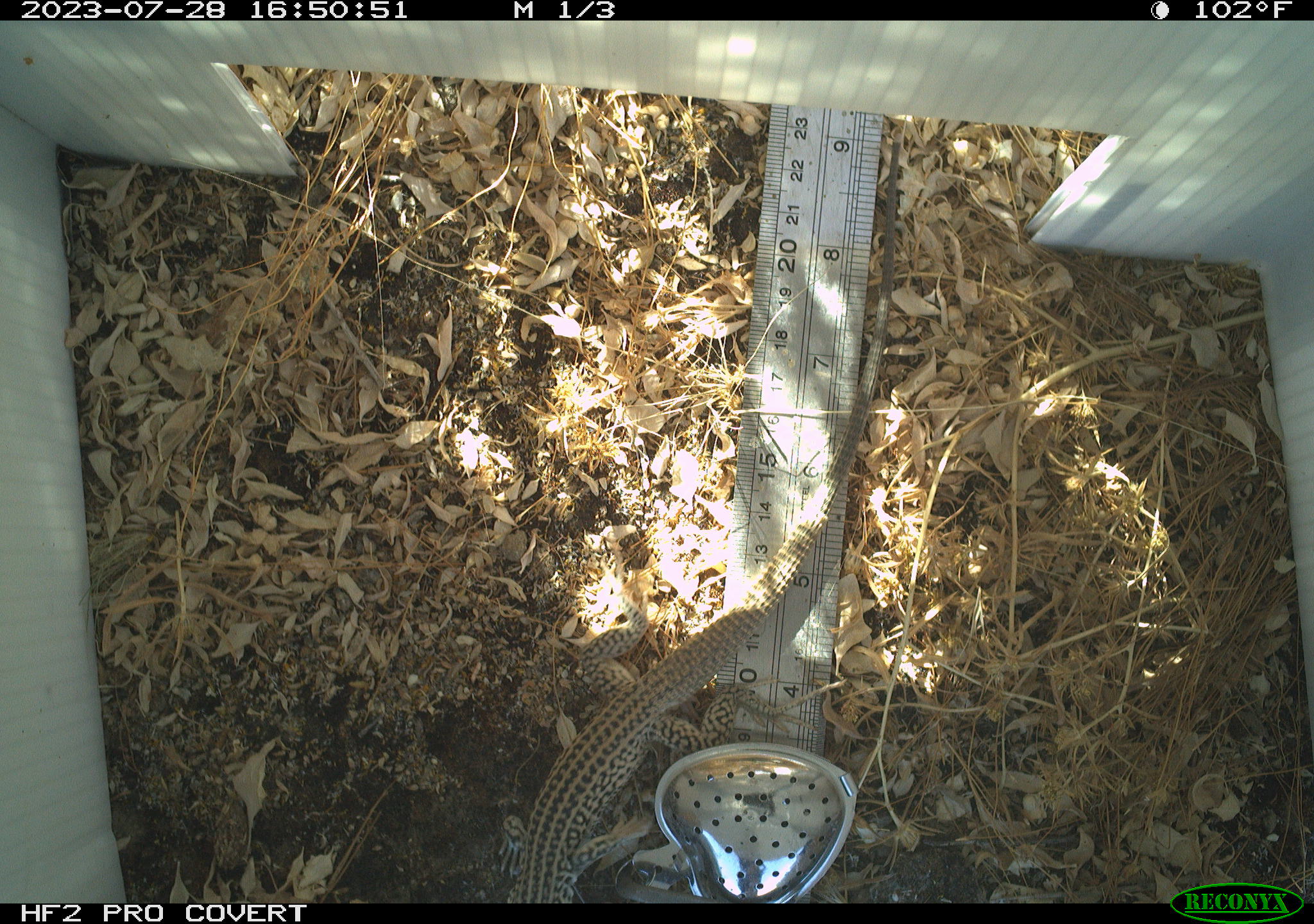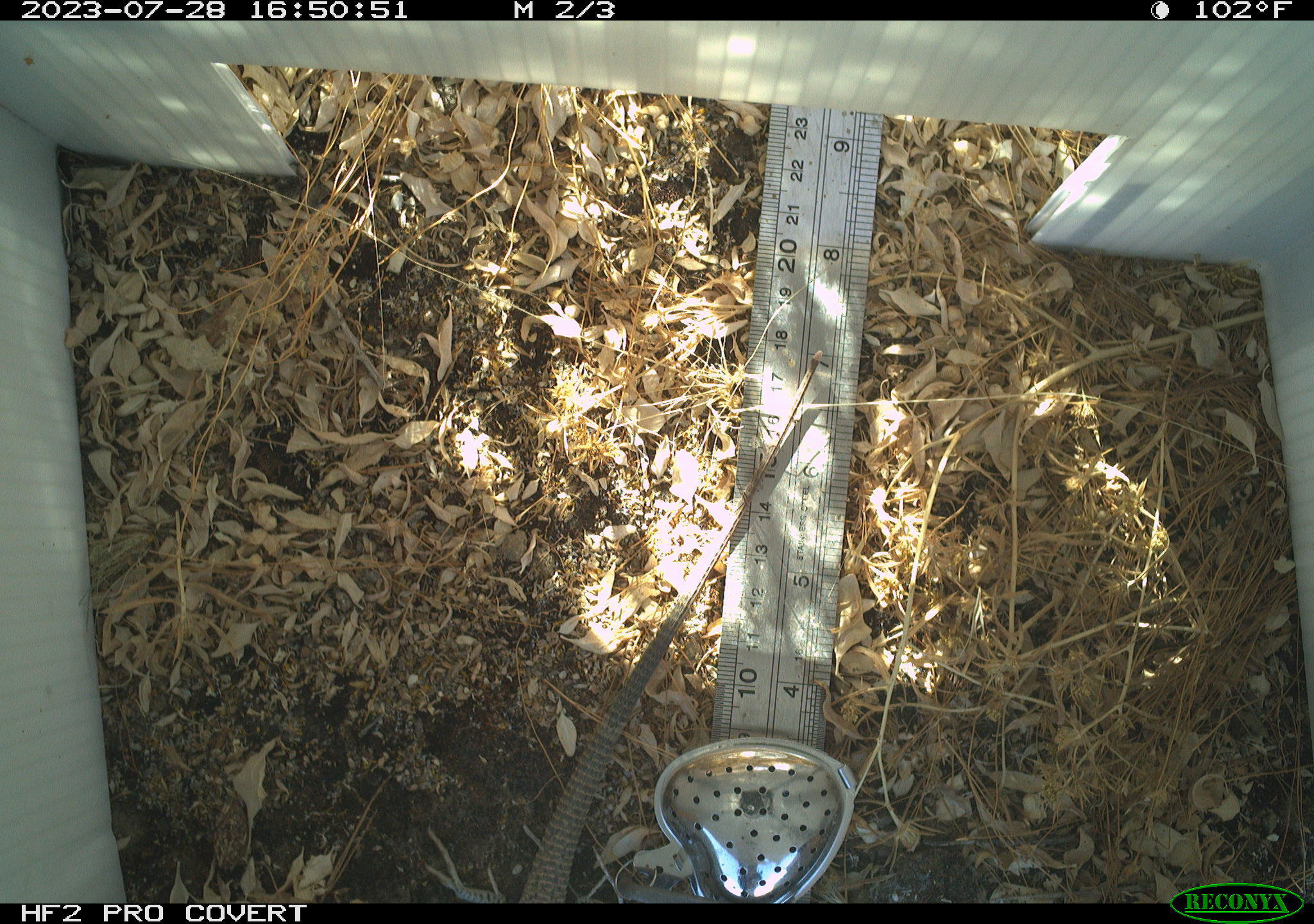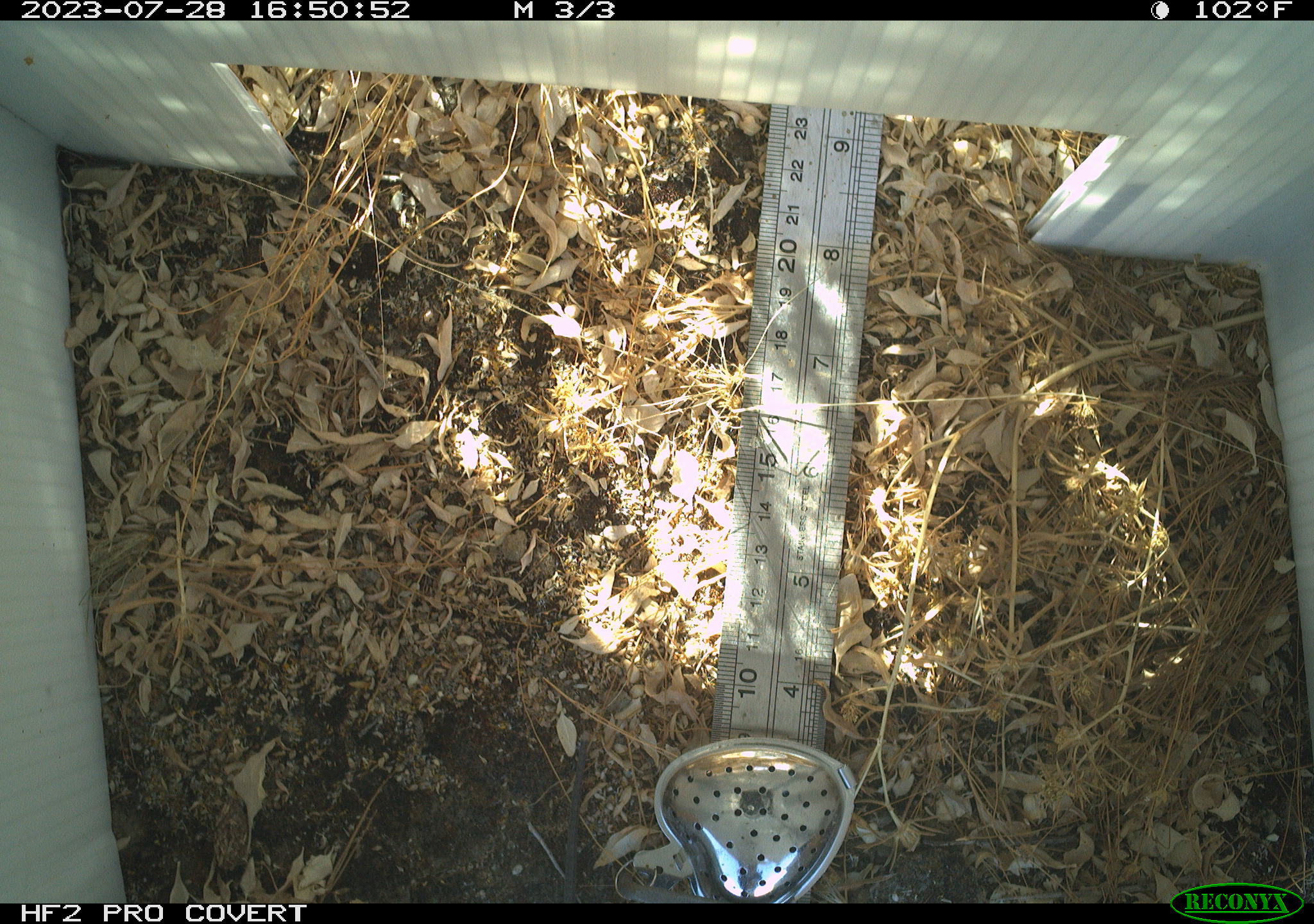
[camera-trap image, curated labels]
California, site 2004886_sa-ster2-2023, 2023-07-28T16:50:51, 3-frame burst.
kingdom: Animalia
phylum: Chordata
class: Reptilia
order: Squamata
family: Teiidae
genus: Aspidoscelis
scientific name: Aspidoscelis tigris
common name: western whiptail